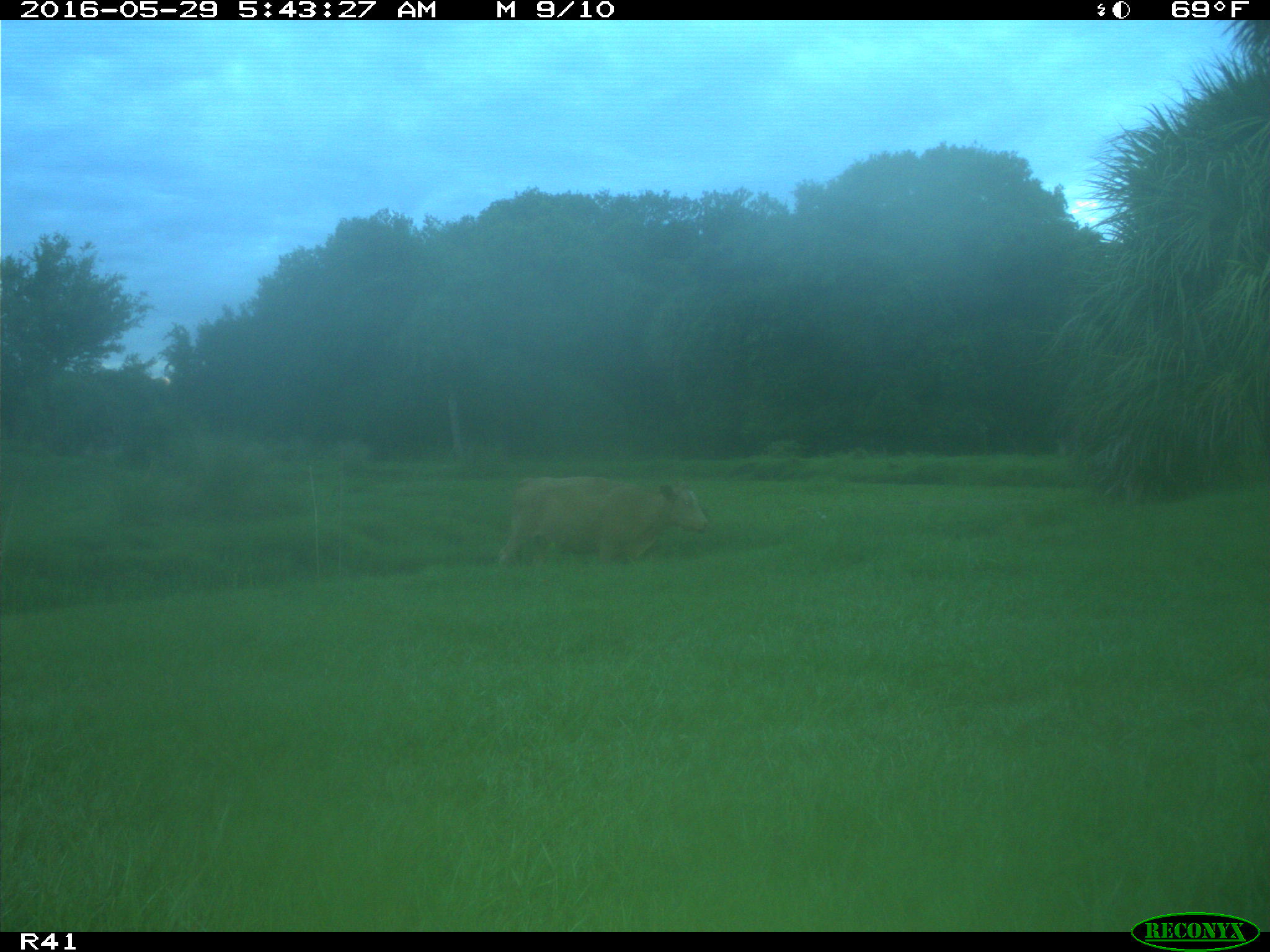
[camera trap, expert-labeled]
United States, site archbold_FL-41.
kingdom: Animalia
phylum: Chordata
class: Mammalia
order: Artiodactyla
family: Bovidae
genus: Bos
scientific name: Bos taurus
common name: domestic cow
Bos taurus (domestic cow).